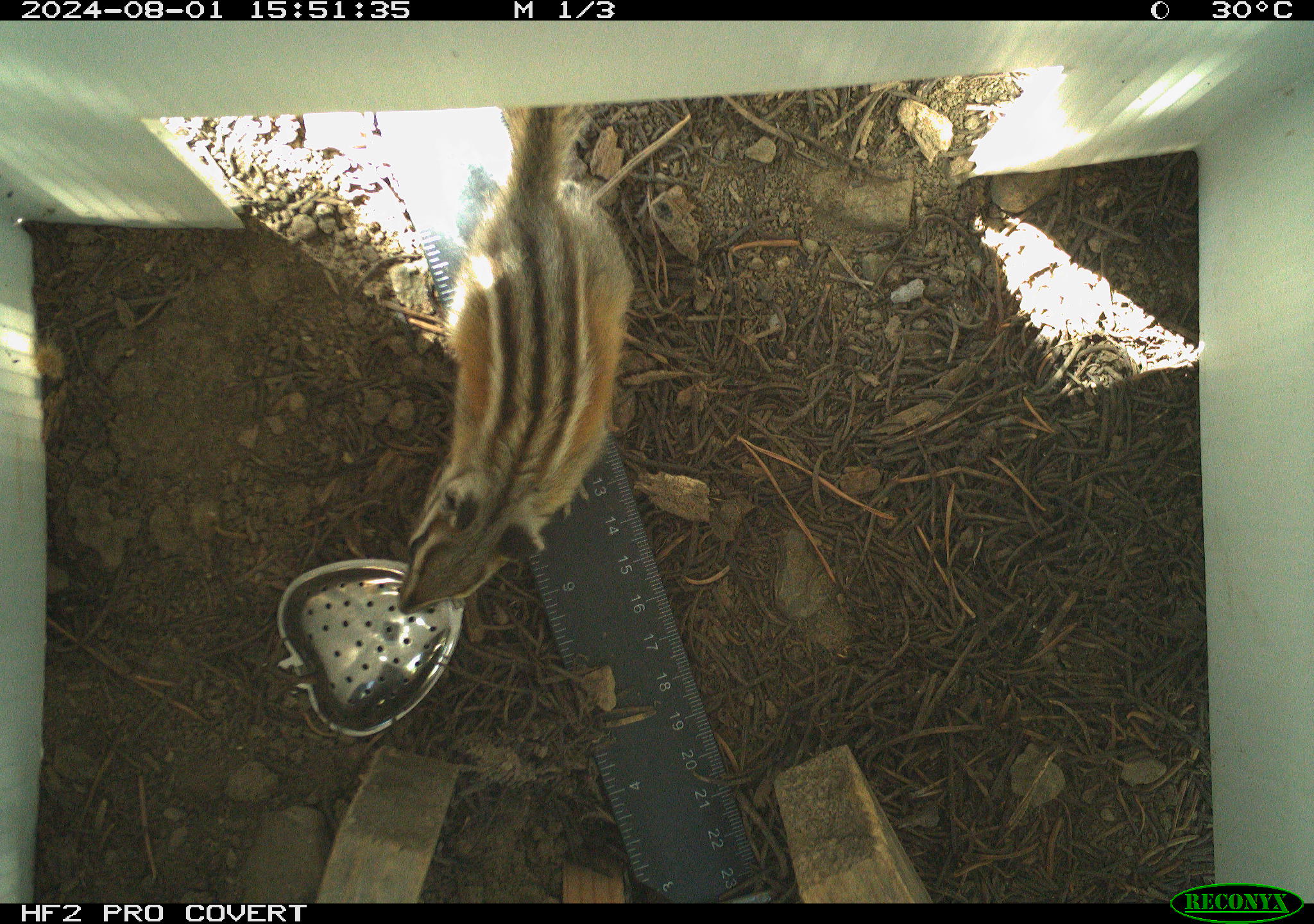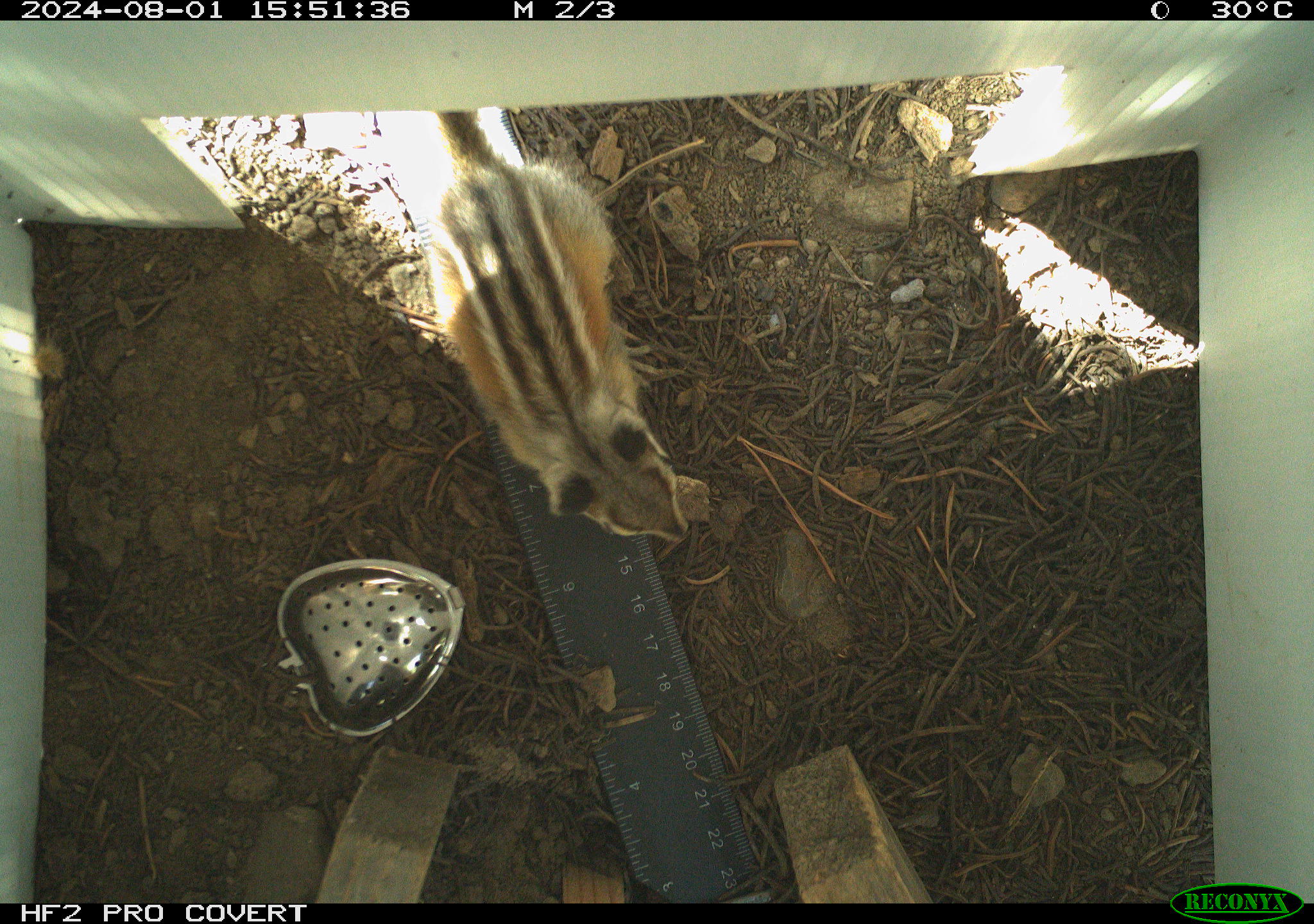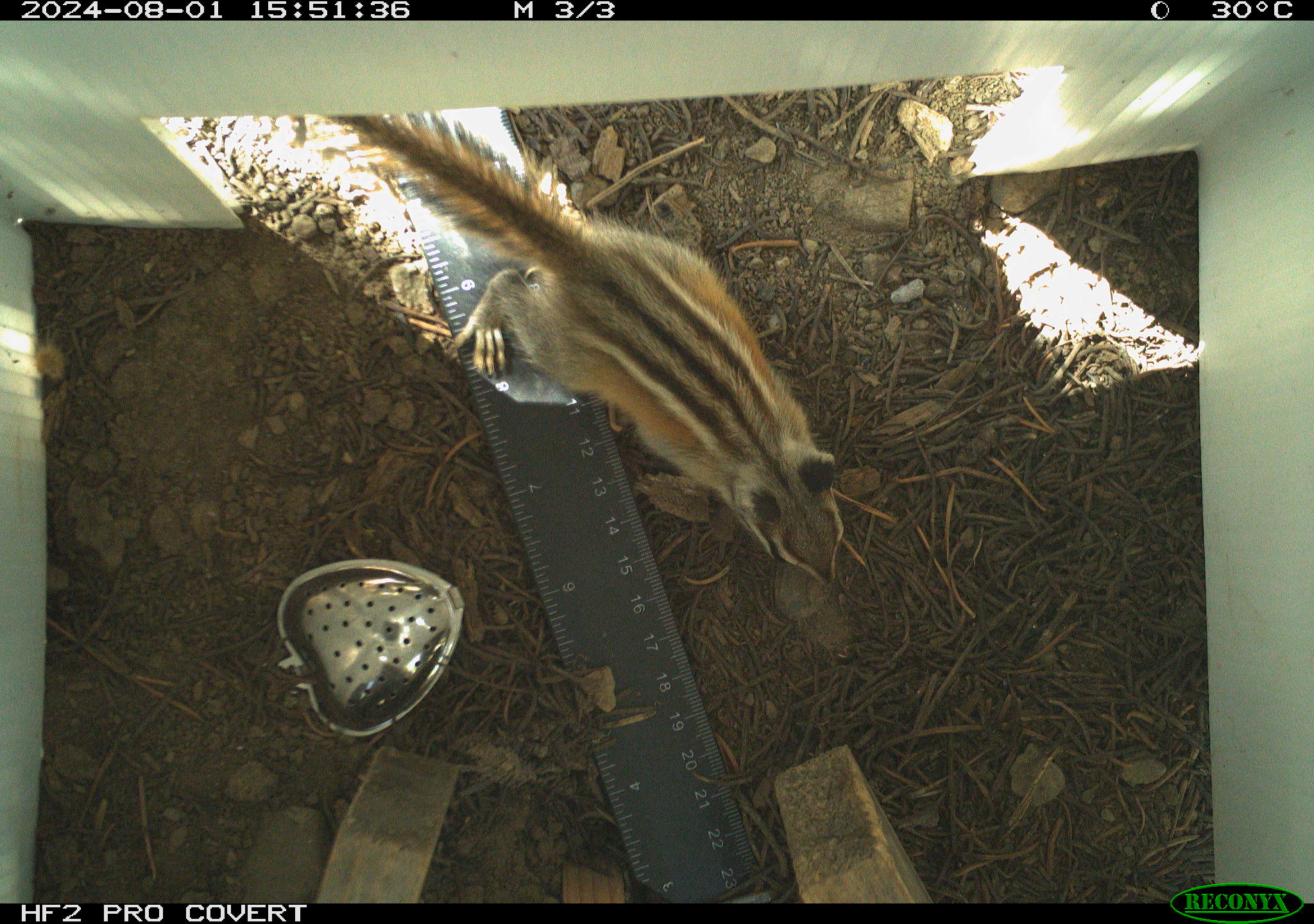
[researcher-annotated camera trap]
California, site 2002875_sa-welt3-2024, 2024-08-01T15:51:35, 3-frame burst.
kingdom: Animalia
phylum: Chordata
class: Mammalia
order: Rodentia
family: Sciuridae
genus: Neotamias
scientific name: Neotamias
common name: western chipmunks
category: neotamias species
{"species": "neotamias species (western chipmunks) (Neotamias)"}